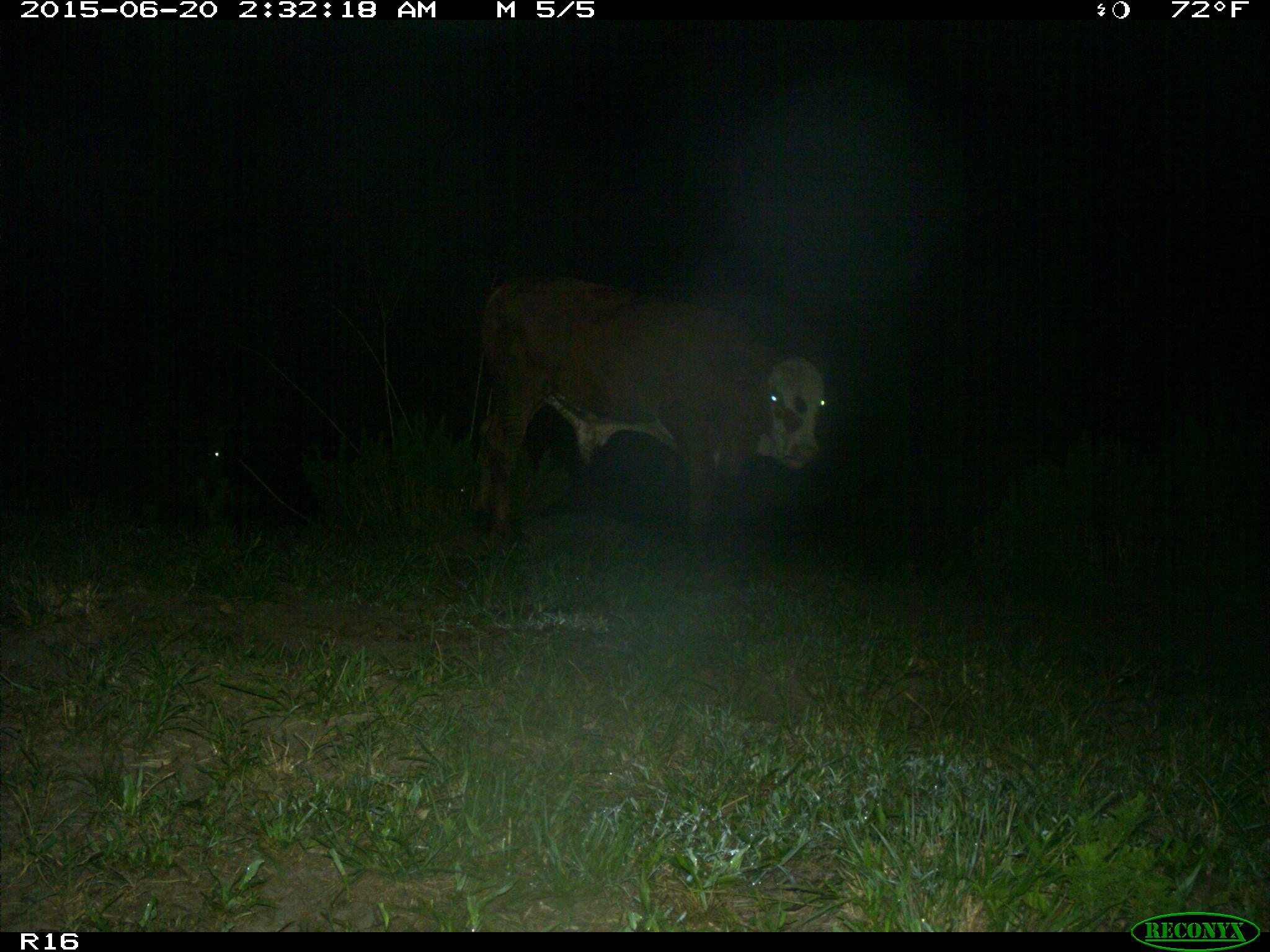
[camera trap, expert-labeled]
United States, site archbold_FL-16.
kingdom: Animalia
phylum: Chordata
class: Mammalia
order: Artiodactyla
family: Bovidae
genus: Bos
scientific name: Bos taurus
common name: domestic cow